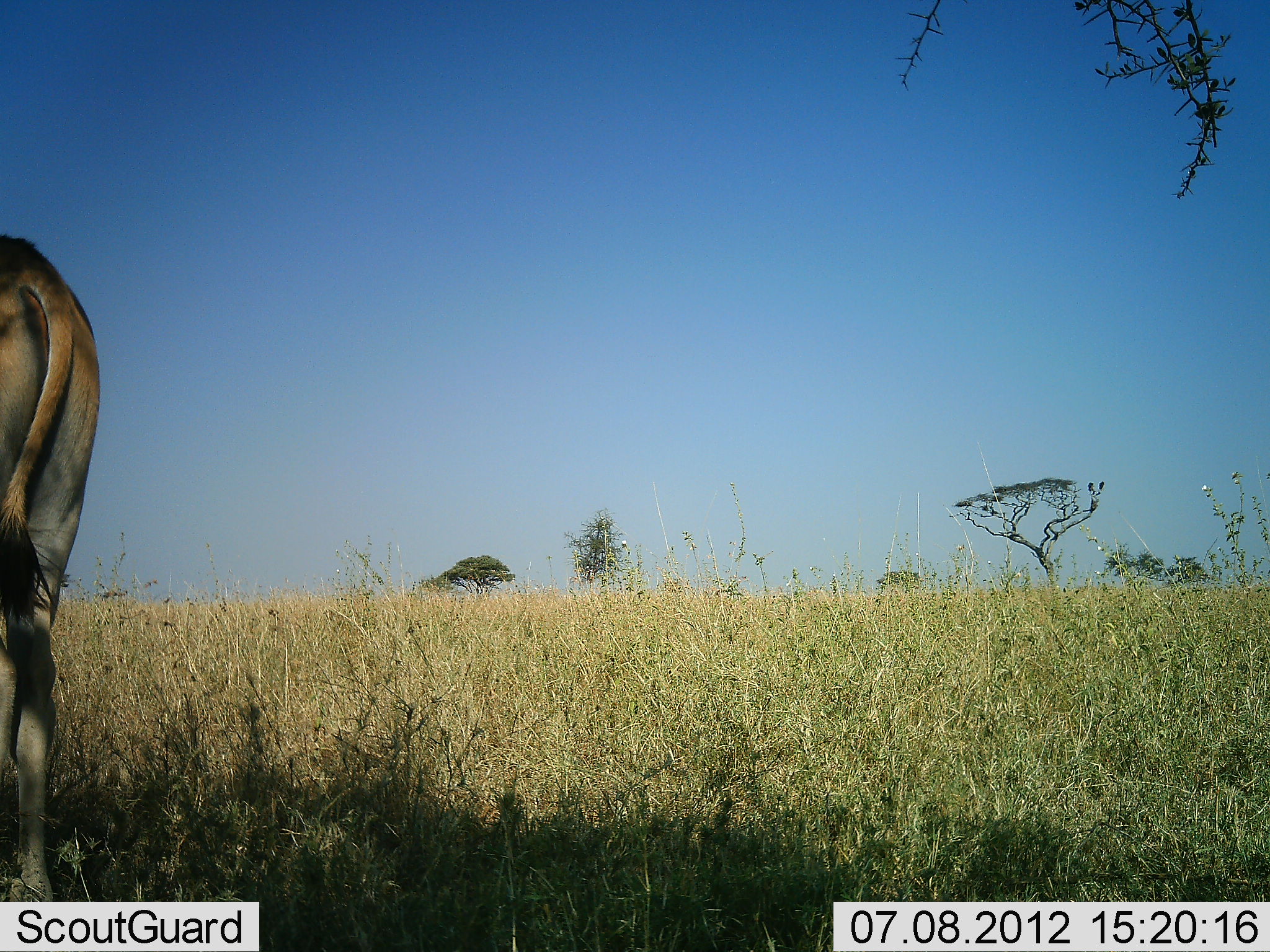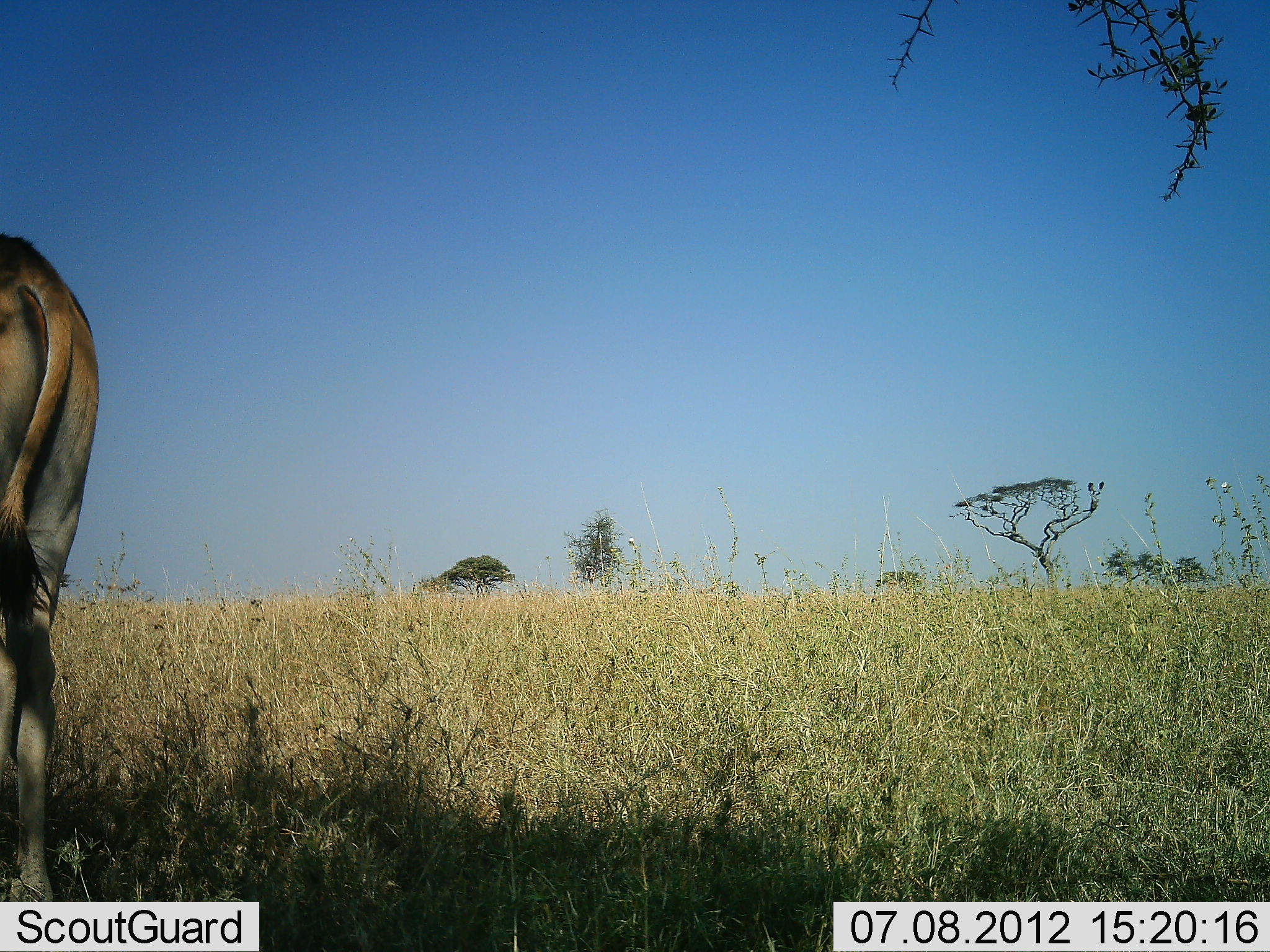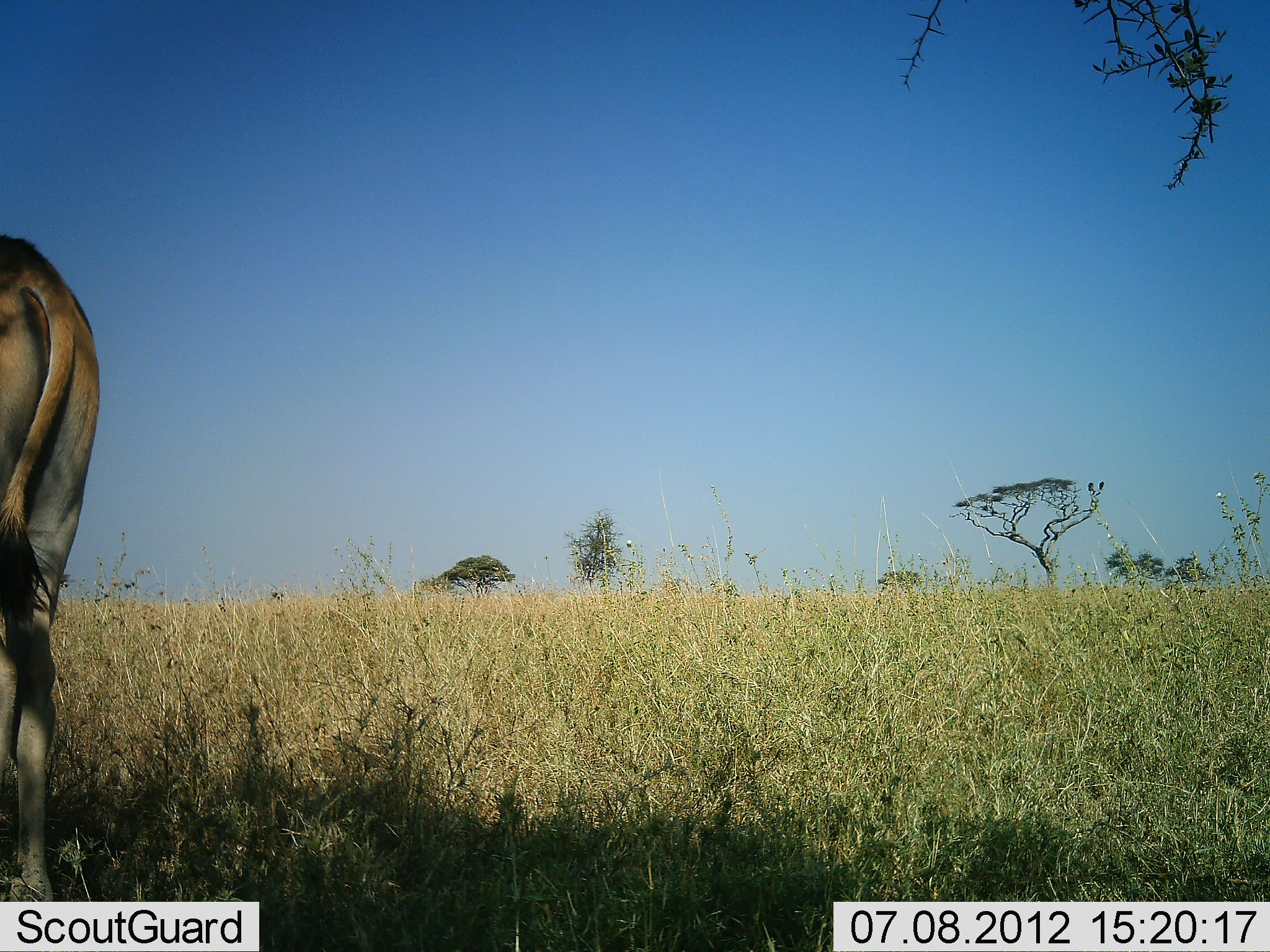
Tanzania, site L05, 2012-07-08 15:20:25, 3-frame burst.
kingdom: Animalia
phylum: Chordata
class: Mammalia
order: Artiodactyla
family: Bovidae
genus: Tragelaphus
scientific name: Tragelaphus oryx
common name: eland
Eland (Tragelaphus oryx), count 1. Behavior (volunteer vote fractions): standing 100%, resting 0%, moving 0%, interacting 0%. Young present (vote fraction): 0%. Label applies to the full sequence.